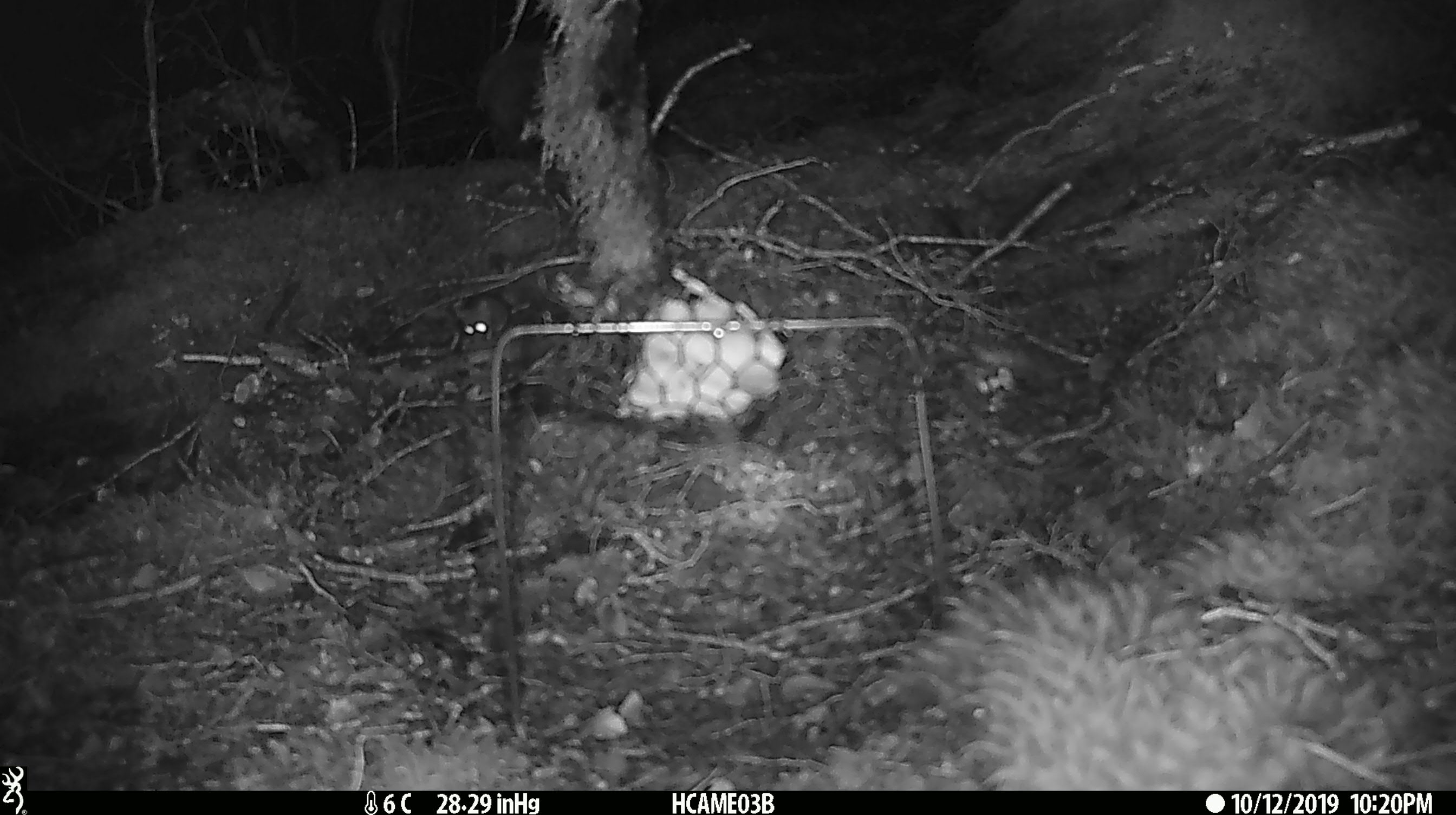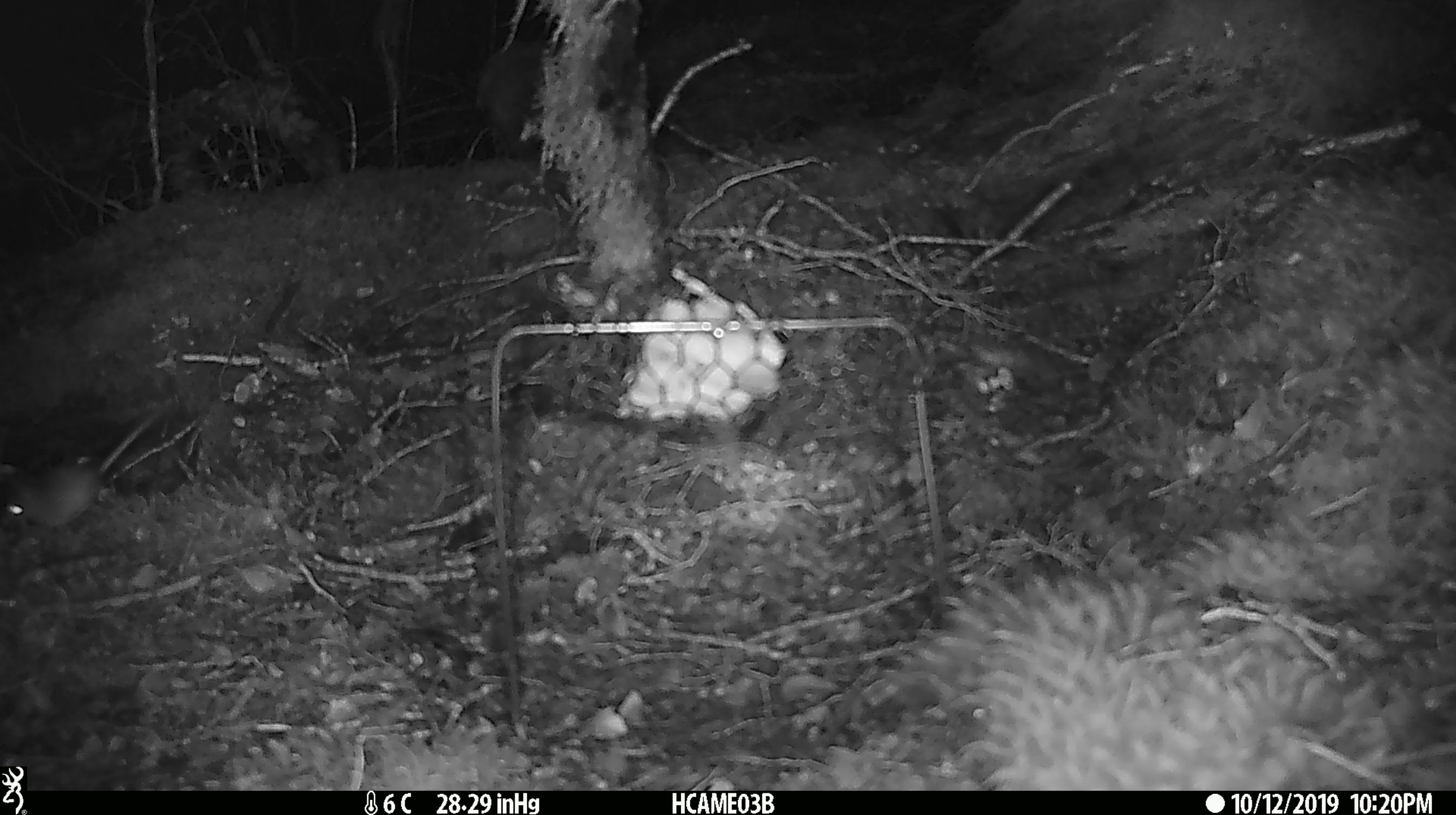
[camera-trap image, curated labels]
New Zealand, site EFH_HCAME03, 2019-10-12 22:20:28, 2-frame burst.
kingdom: Animalia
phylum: Chordata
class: Mammalia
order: Rodentia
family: Muridae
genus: Mus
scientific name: Mus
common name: mouse